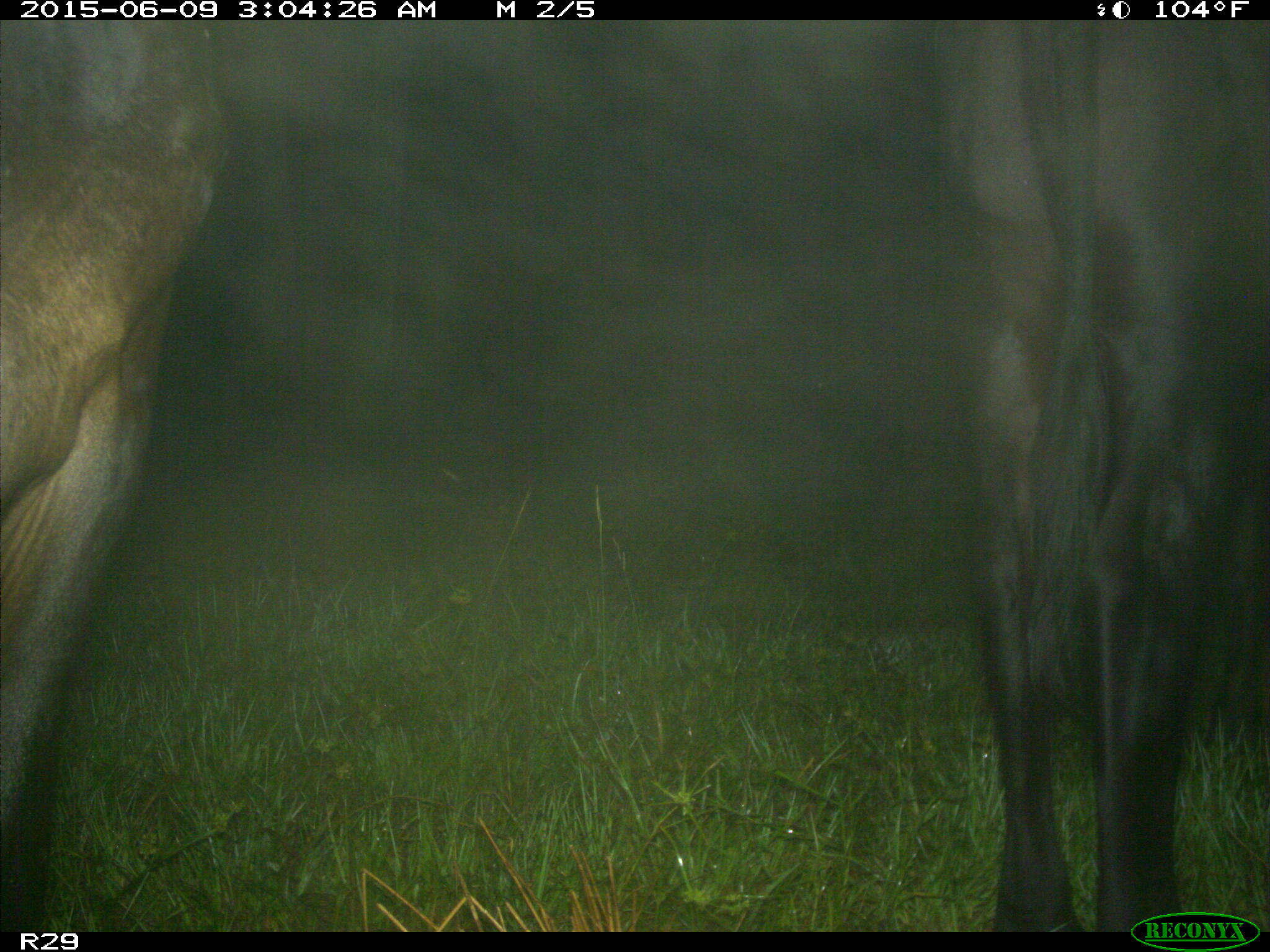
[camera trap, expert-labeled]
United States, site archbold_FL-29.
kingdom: Animalia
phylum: Chordata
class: Mammalia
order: Artiodactyla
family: Bovidae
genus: Bos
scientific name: Bos taurus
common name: domestic cow